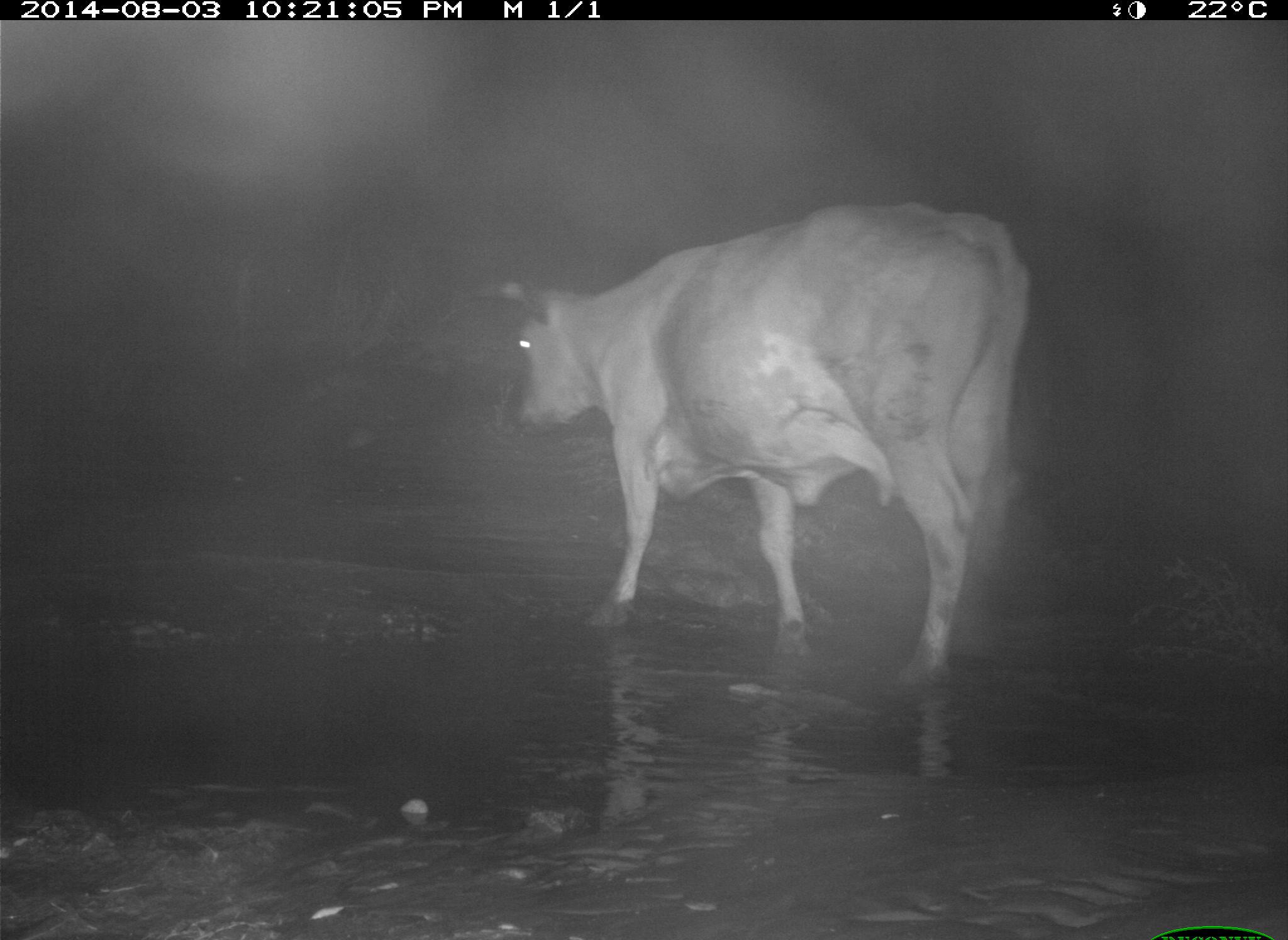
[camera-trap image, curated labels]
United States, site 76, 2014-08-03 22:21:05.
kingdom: Animalia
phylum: Chordata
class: Mammalia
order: Artiodactyla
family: Bovidae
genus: Bos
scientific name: Bos taurus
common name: cow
Cow (Bos taurus).